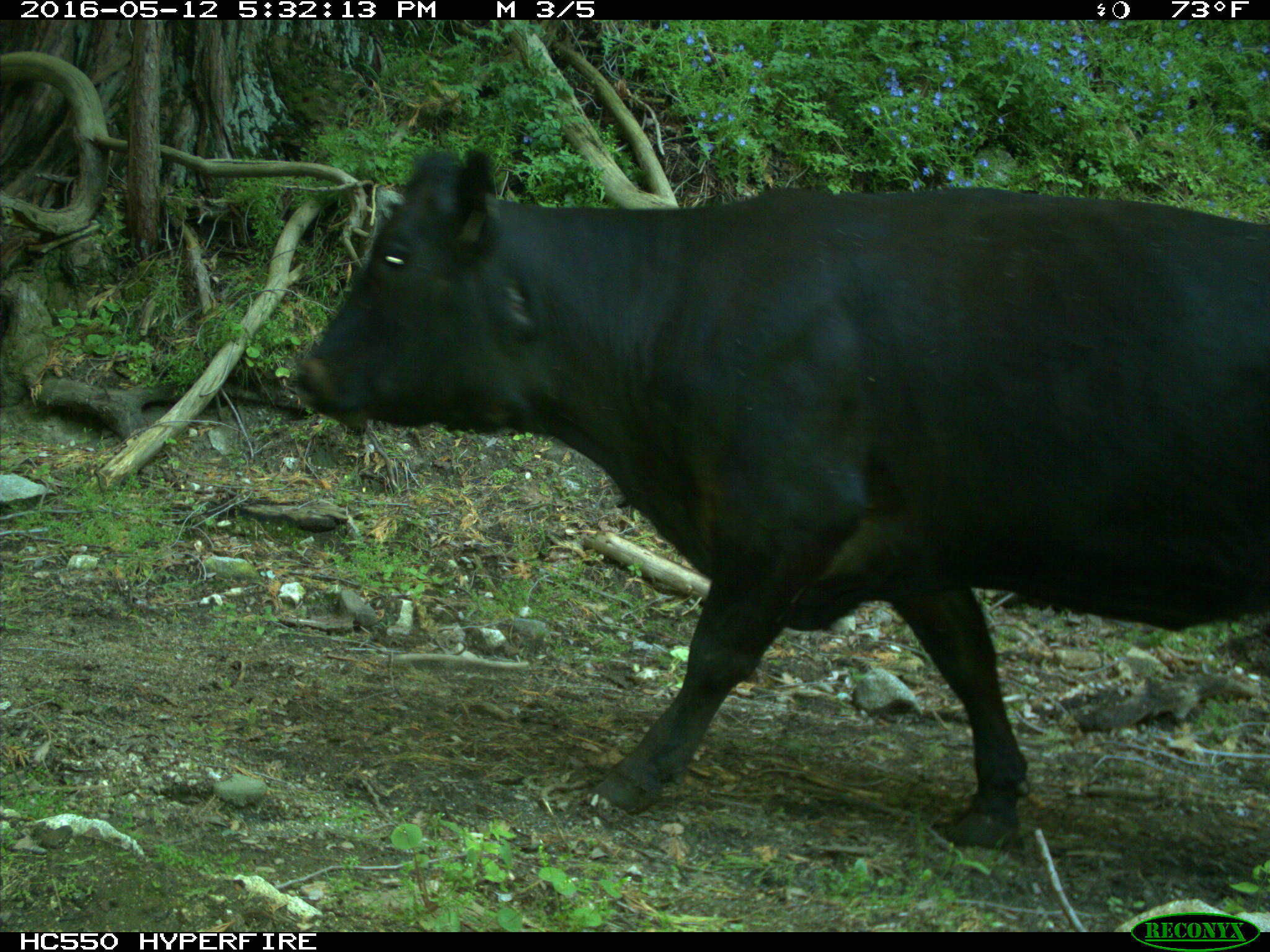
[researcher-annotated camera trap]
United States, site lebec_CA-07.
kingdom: Animalia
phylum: Chordata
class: Mammalia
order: Artiodactyla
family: Bovidae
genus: Bos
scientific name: Bos taurus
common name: domestic cow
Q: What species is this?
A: Bos taurus (domestic cow).